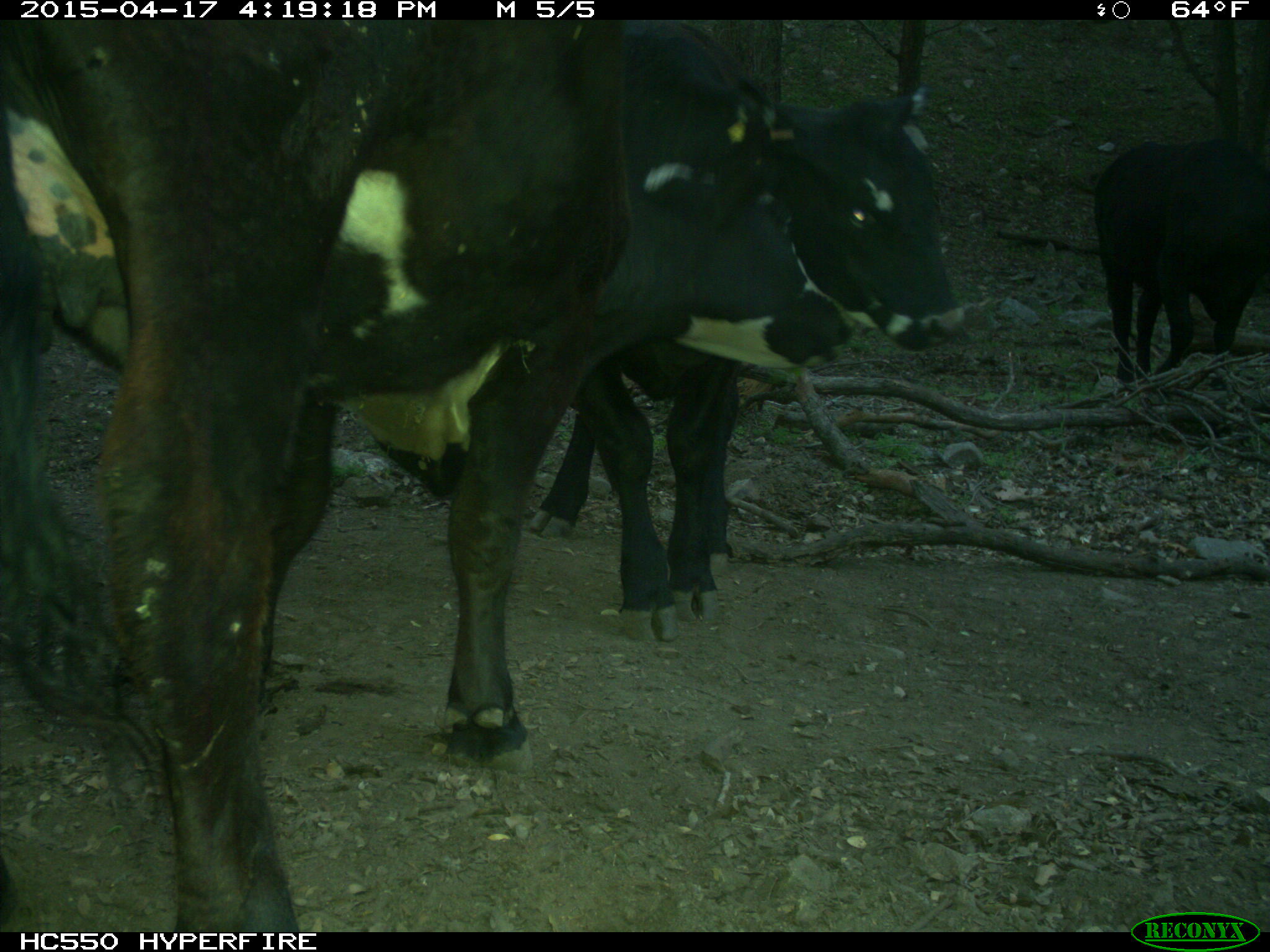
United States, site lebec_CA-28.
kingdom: Animalia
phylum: Chordata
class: Mammalia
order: Artiodactyla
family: Bovidae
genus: Bos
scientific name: Bos taurus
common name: domestic cow